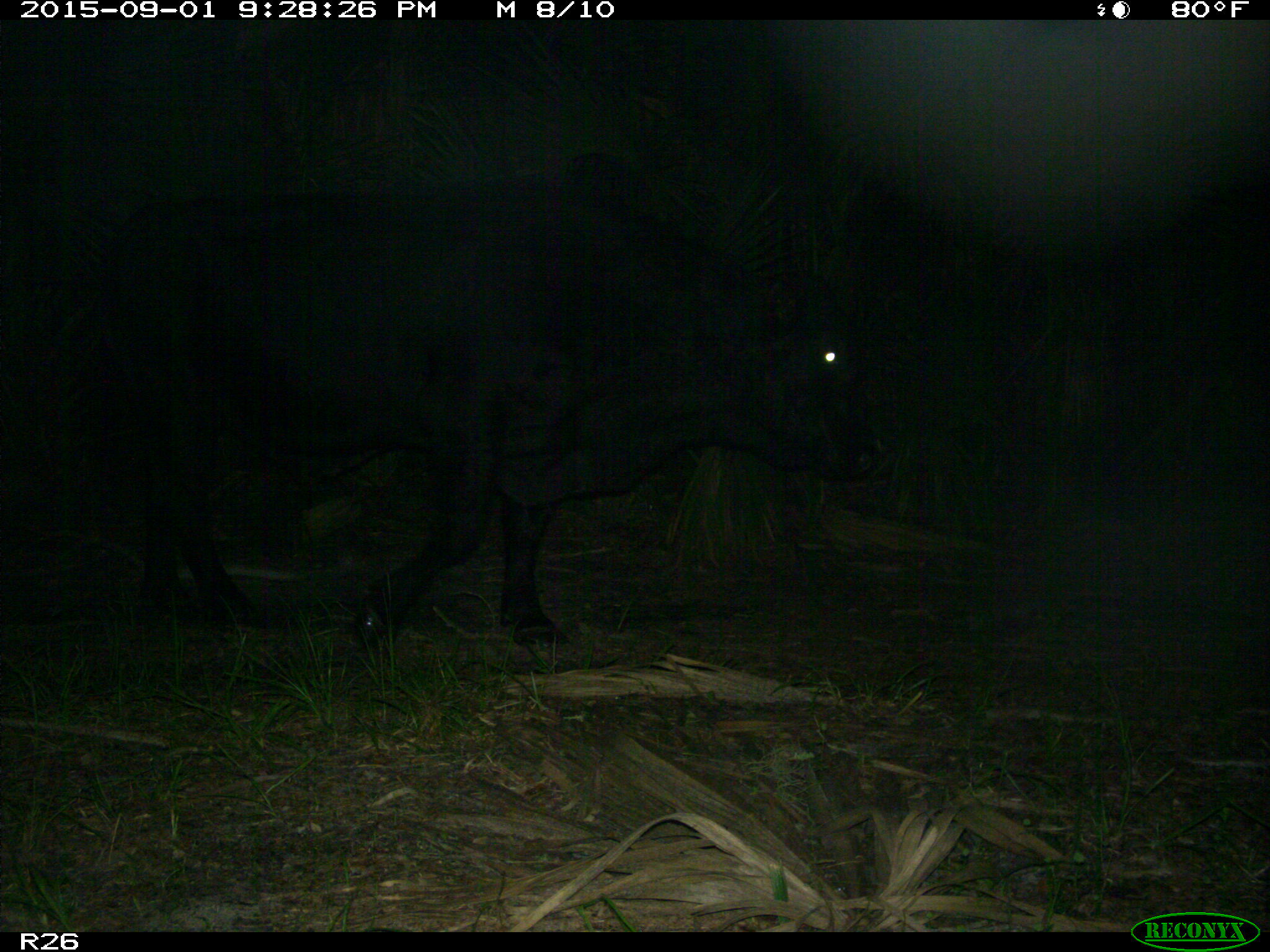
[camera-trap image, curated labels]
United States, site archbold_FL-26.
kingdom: Animalia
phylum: Chordata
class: Mammalia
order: Artiodactyla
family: Bovidae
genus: Bos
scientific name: Bos taurus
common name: domestic cow